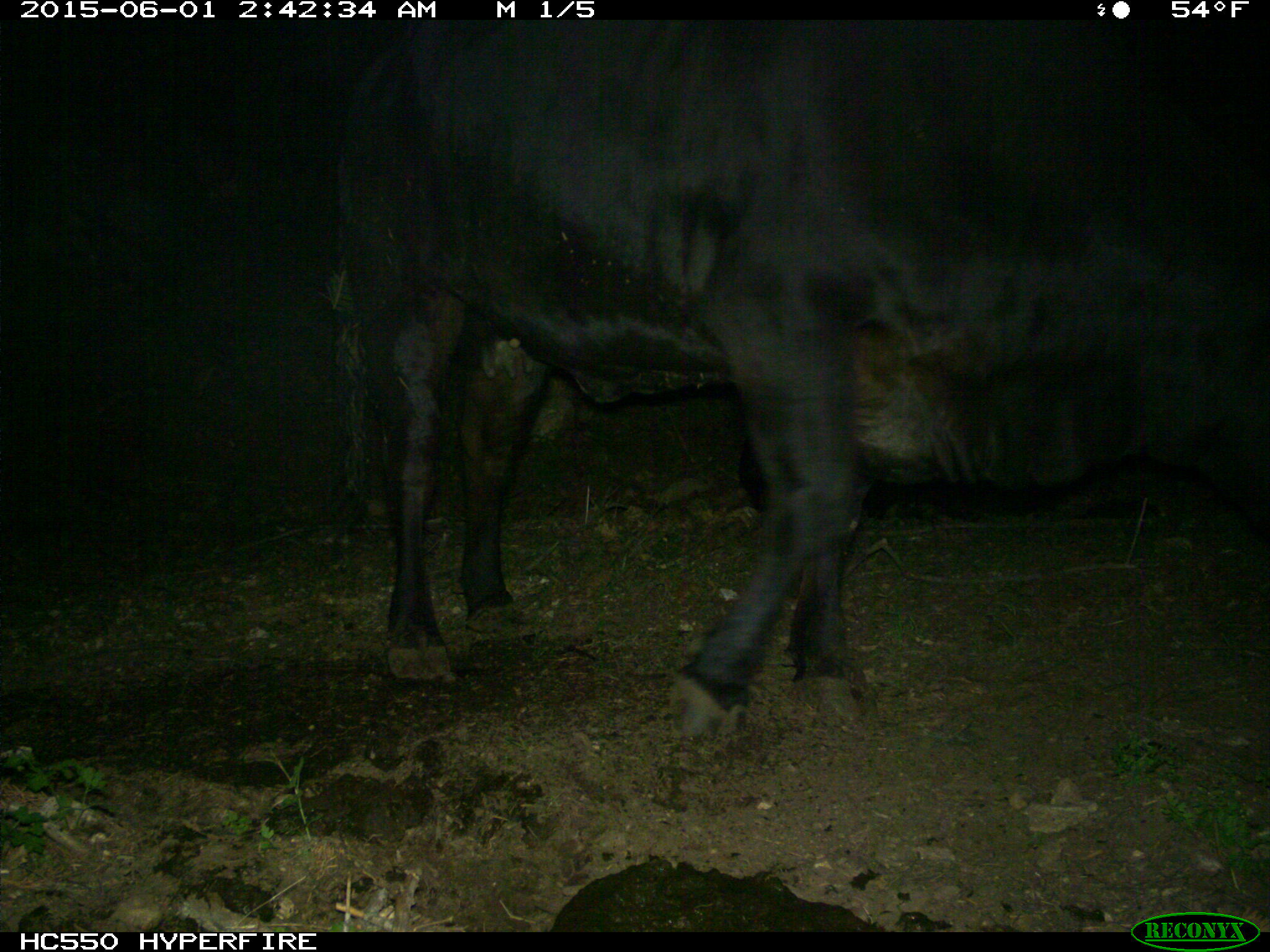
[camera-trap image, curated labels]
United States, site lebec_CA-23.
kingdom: Animalia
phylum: Chordata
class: Mammalia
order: Artiodactyla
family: Bovidae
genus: Bos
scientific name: Bos taurus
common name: domestic cow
Bos taurus (domestic cow).